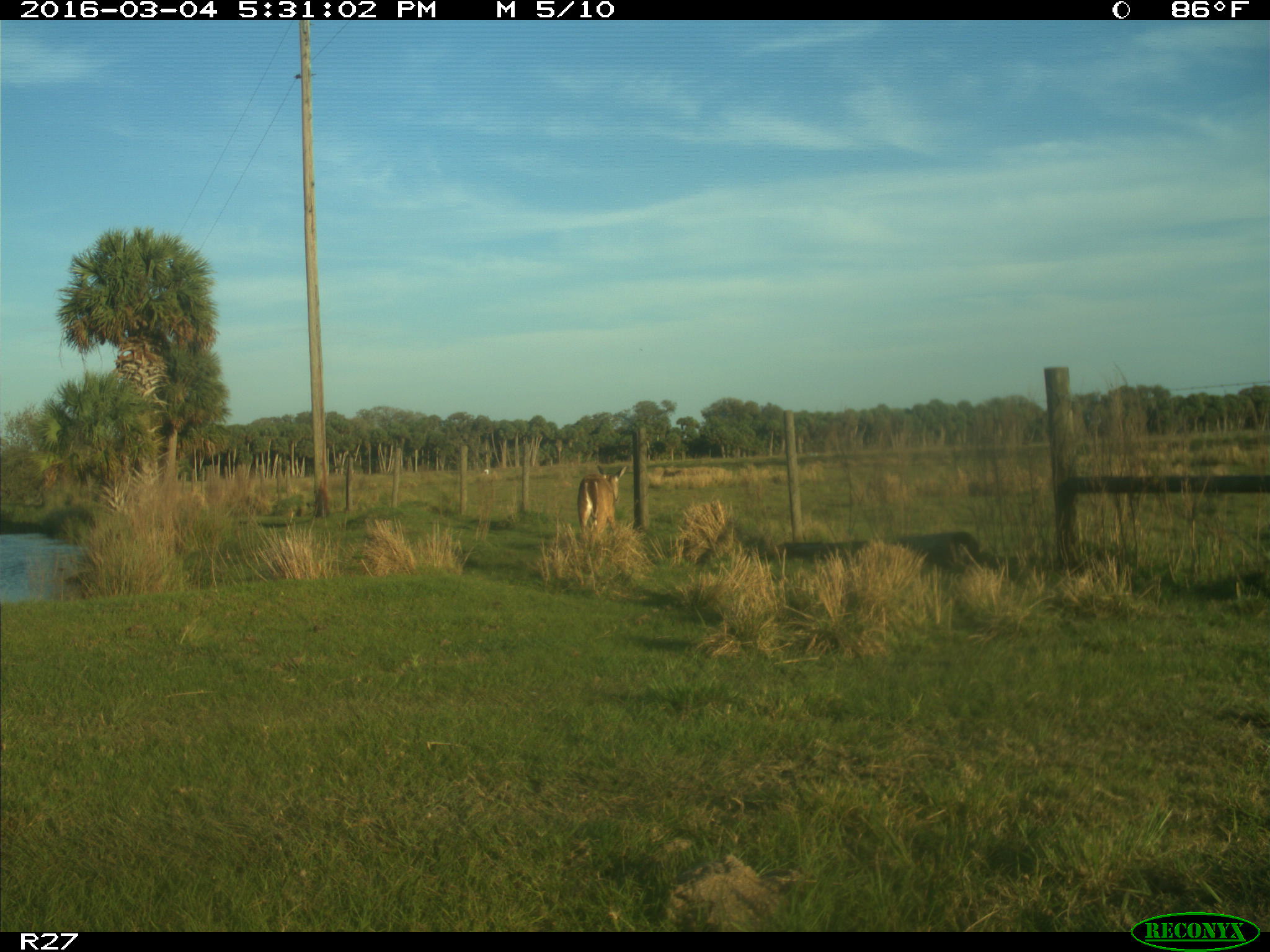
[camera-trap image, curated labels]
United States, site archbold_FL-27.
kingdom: Animalia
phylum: Chordata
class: Mammalia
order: Artiodactyla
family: Cervidae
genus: Odocoileus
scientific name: Odocoileus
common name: deer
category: unidentified deer